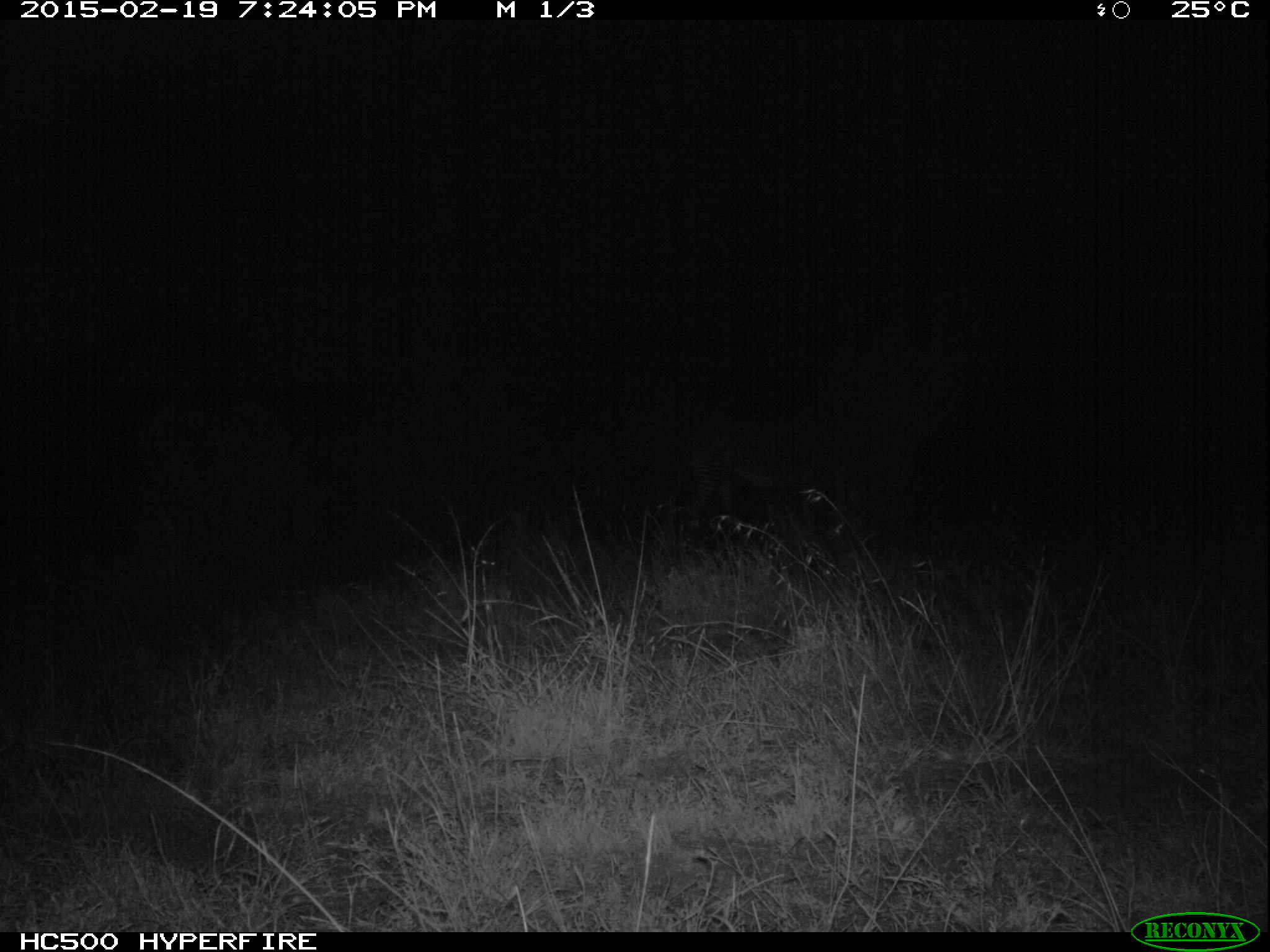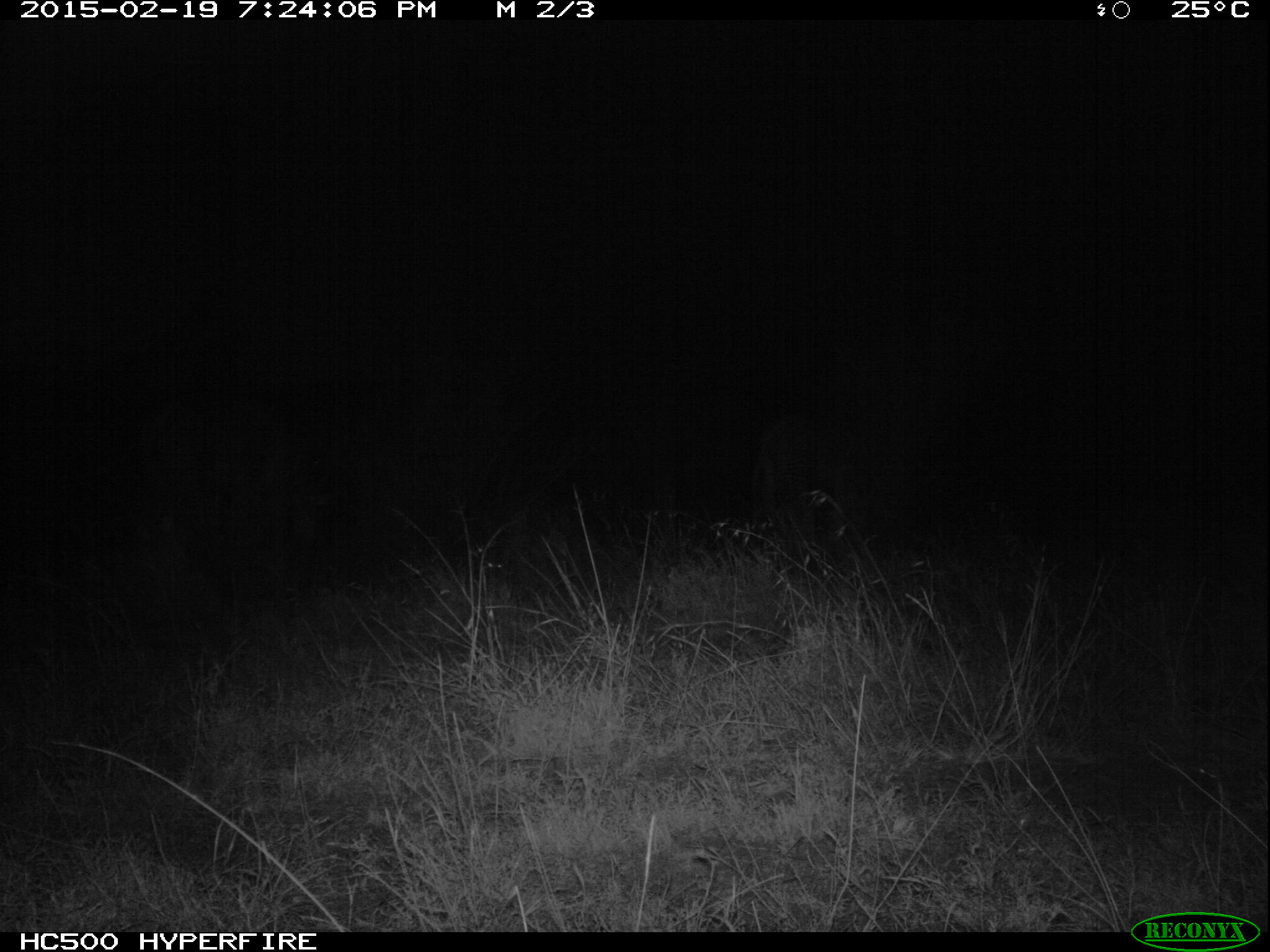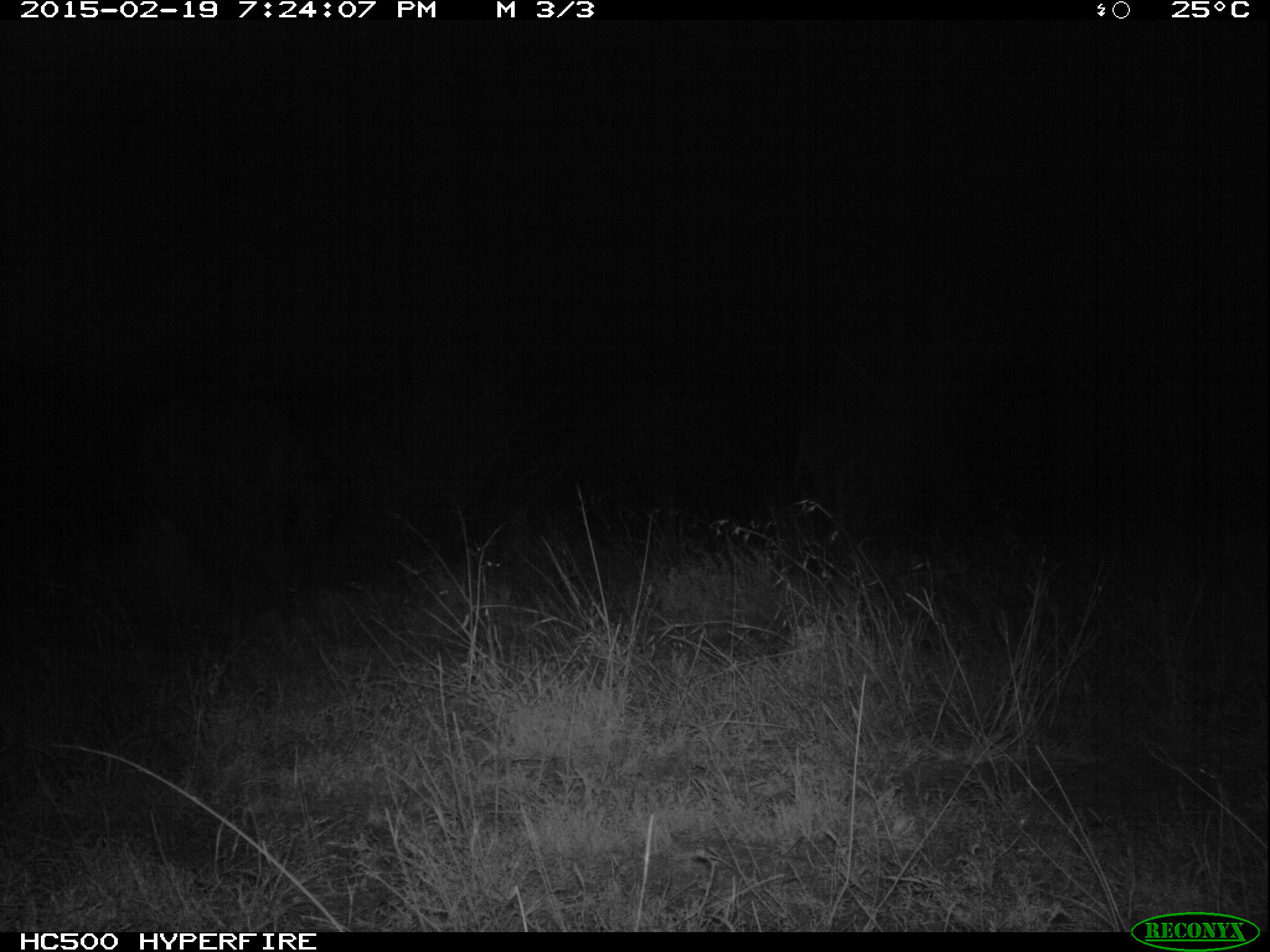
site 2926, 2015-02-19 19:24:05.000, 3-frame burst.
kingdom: Animalia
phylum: Chordata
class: Mammalia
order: Perissodactyla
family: Equidae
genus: Equus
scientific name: Equus grevyi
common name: grévy's zebra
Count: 2.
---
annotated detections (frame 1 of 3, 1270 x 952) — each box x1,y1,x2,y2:
equus grevyi: 662,413,878,553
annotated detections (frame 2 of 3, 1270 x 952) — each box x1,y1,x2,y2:
equus grevyi: 740,412,865,517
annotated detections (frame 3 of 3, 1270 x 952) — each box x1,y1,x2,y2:
equus grevyi: 790,411,887,516